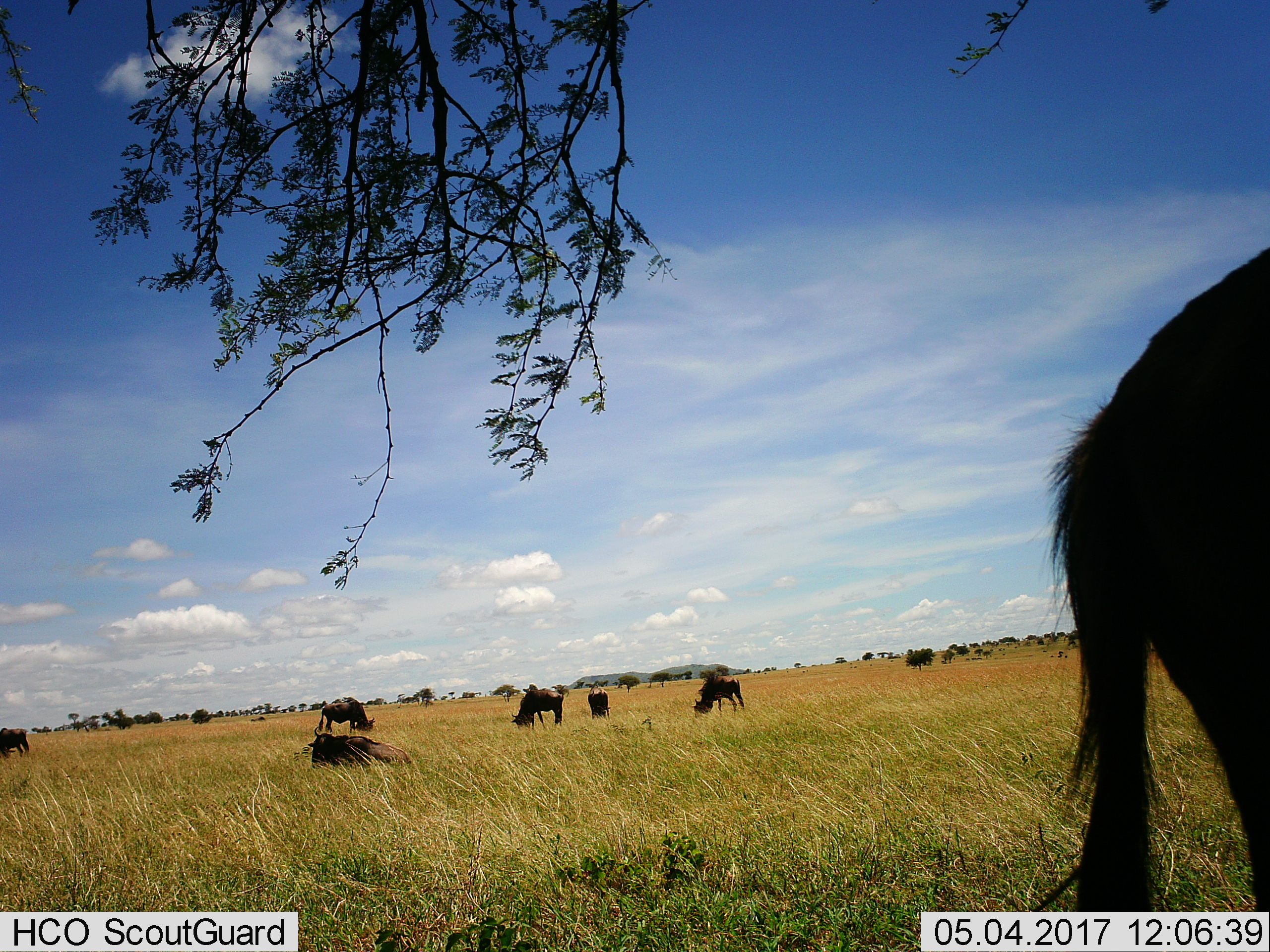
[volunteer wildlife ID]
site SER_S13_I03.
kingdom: Animalia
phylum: Chordata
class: Mammalia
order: Artiodactyla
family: Bovidae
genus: Connochaetes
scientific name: Connochaetes taurinus taurinus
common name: blue wildebeest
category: wildebeestblue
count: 7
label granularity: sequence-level